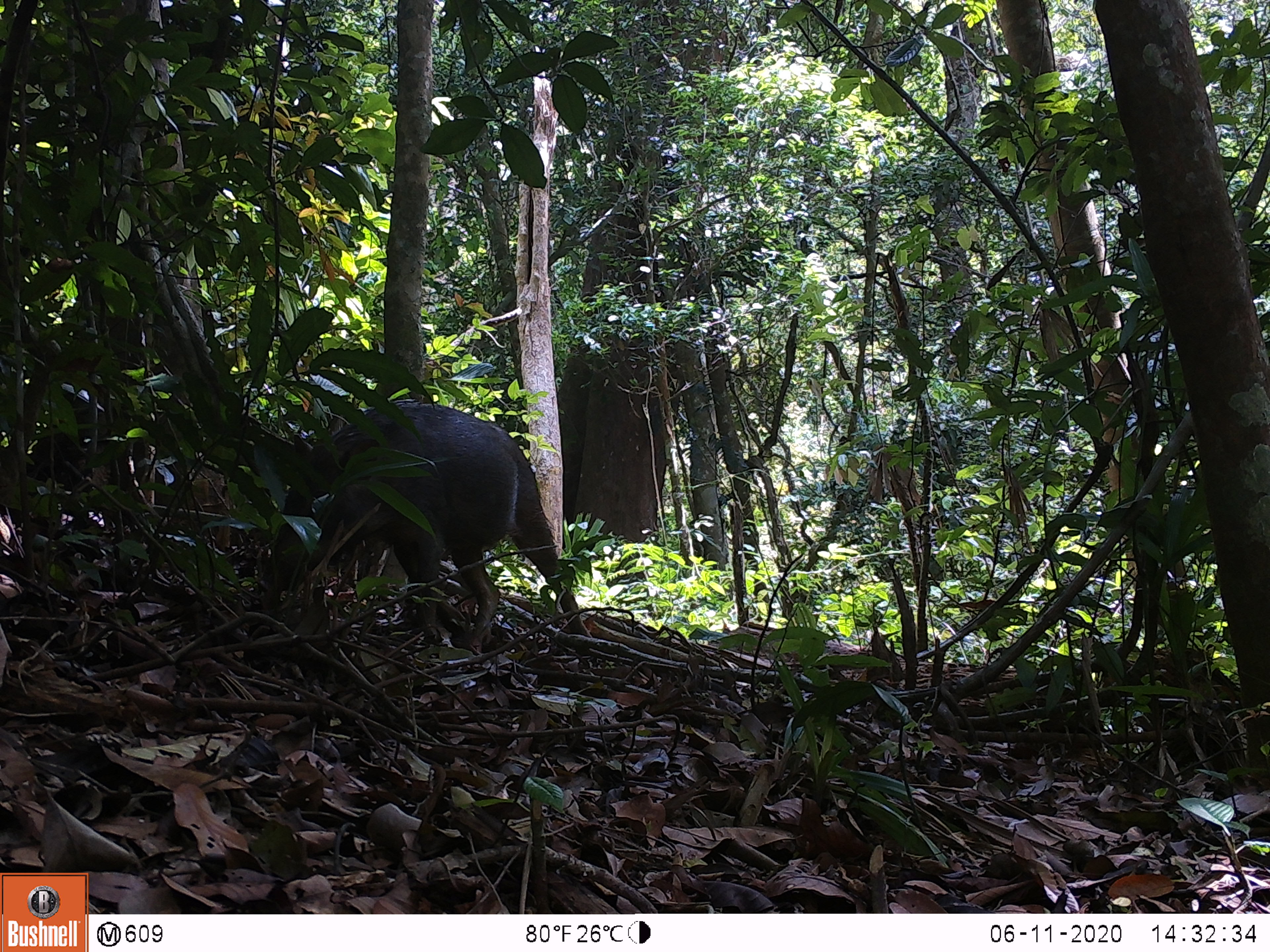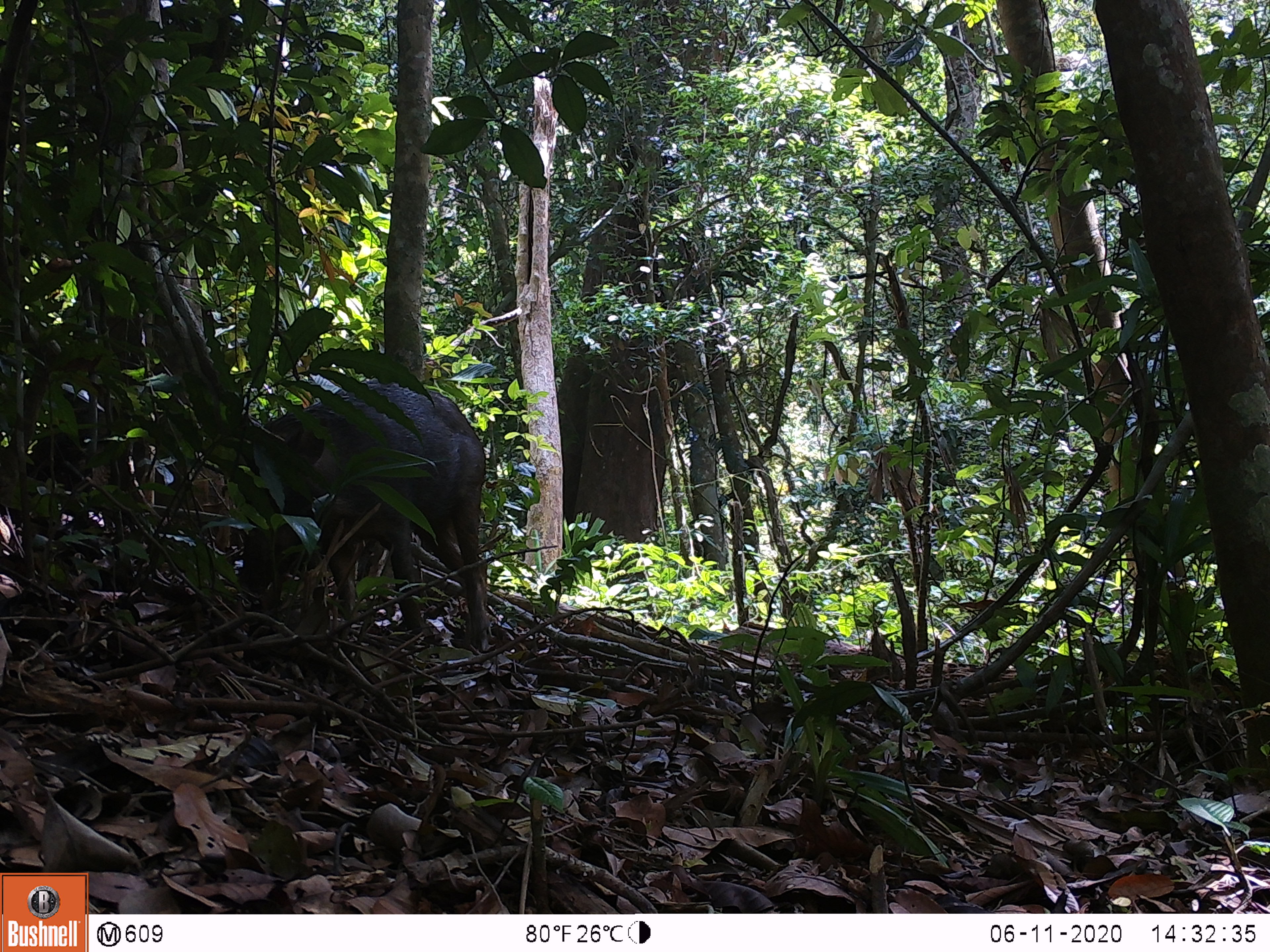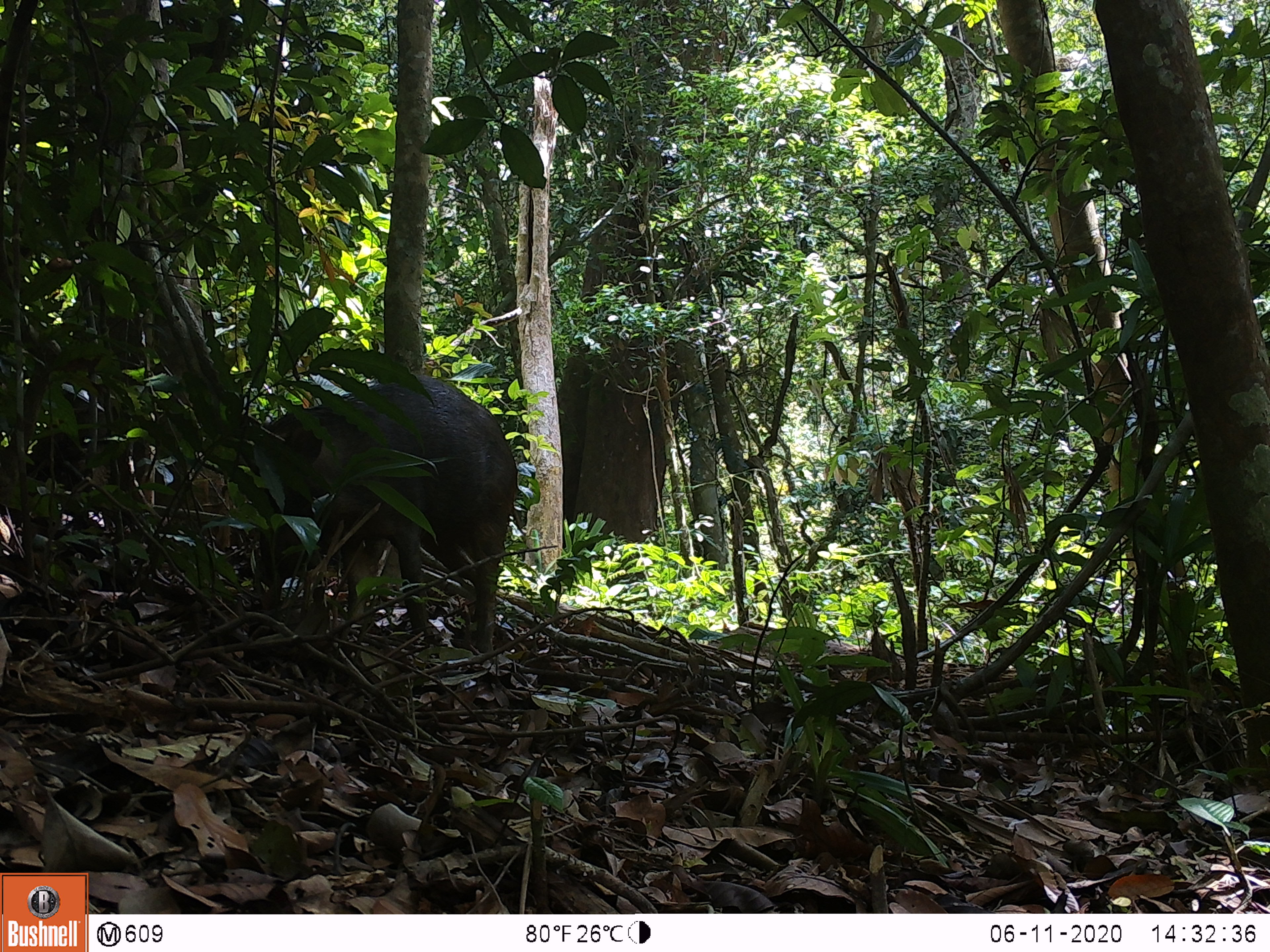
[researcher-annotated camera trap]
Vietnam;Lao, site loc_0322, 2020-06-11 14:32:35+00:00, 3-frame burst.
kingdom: Animalia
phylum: Chordata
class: Mammalia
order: Artiodactyla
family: Suidae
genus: Sus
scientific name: Sus scrofa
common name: eurasian wild pig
Eurasian wild pig (Sus scrofa). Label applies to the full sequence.